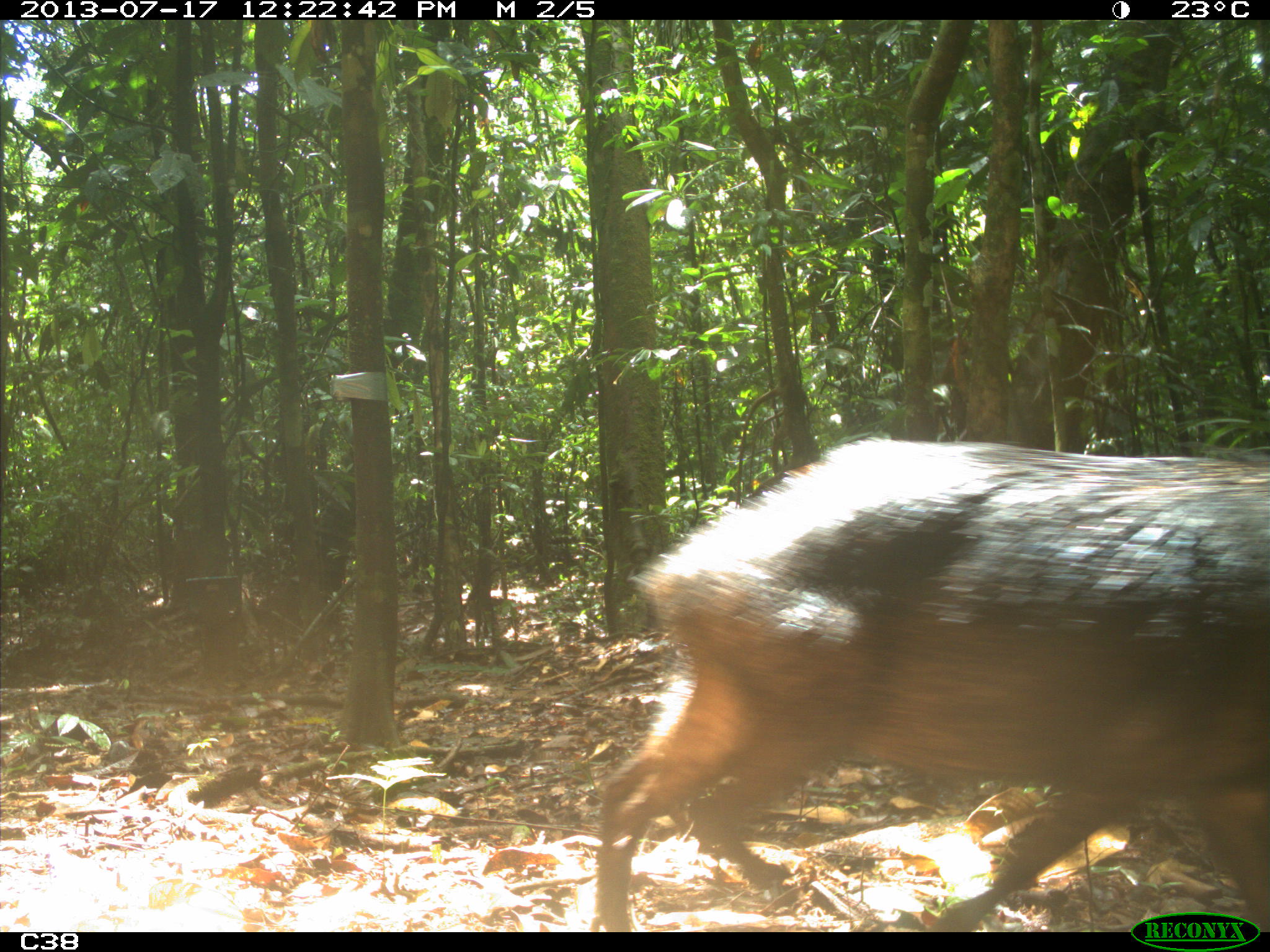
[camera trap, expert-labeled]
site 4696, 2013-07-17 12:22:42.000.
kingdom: Animalia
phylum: Chordata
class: Mammalia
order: Artiodactyla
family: Tayassuidae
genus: Tayassu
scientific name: Tayassu pecari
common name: white-lipped peccary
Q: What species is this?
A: Tayassu pecari (white-lipped peccary).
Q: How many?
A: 9.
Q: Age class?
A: Adult.